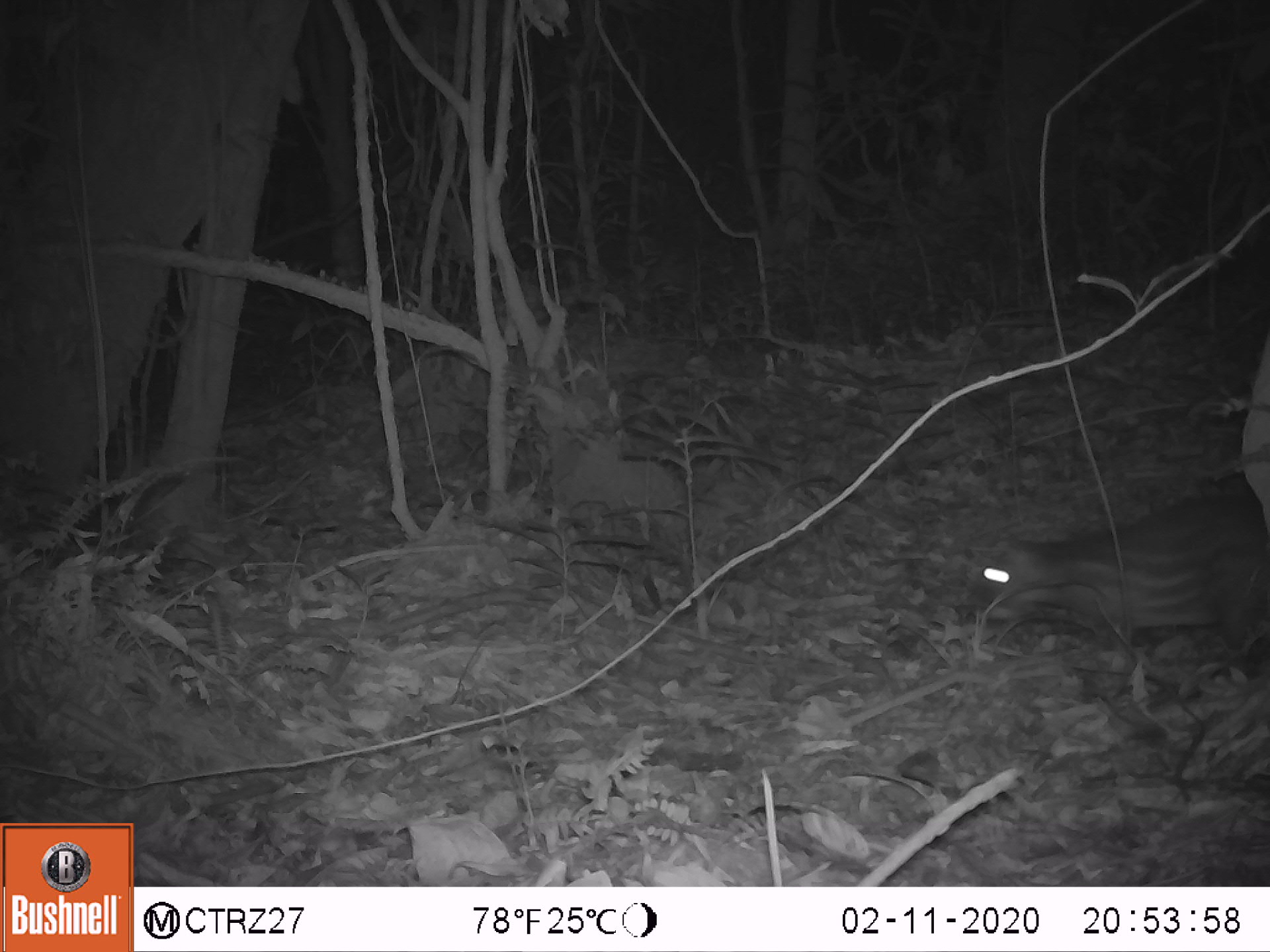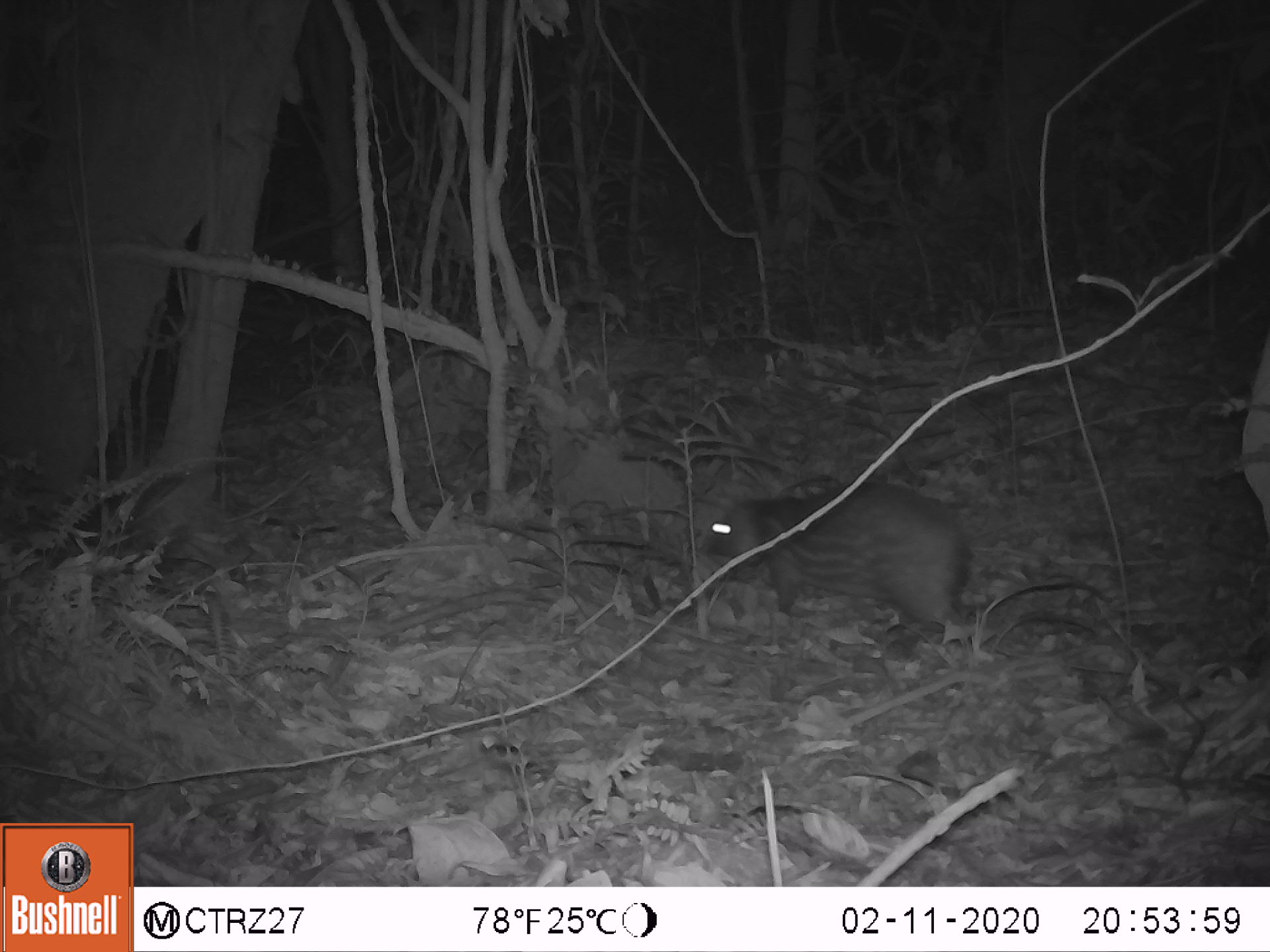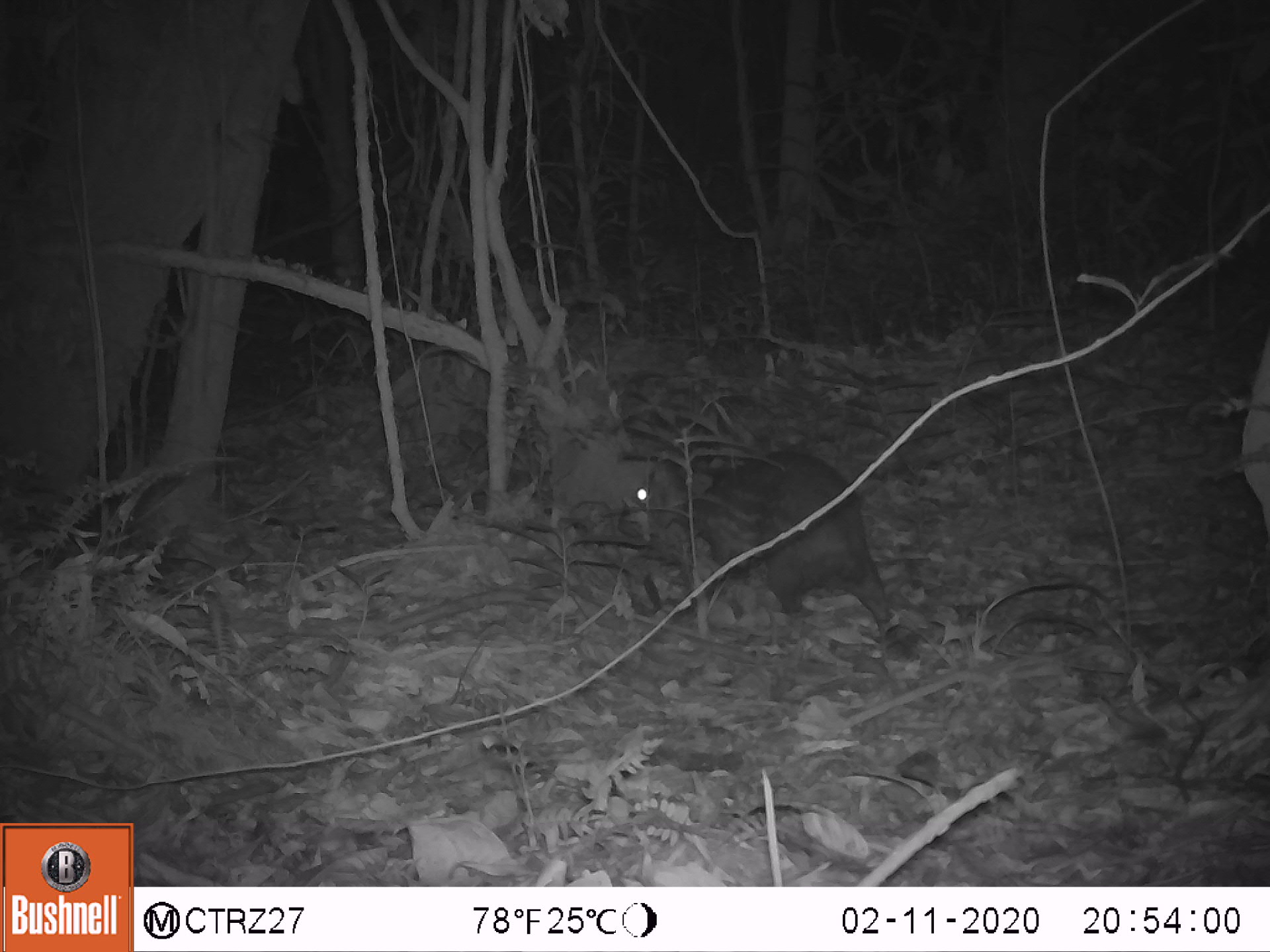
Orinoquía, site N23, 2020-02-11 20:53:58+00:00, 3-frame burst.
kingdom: Animalia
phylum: Chordata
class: Mammalia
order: Rodentia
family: Cuniculidae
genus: Cuniculus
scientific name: Cuniculus paca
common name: spotted paca